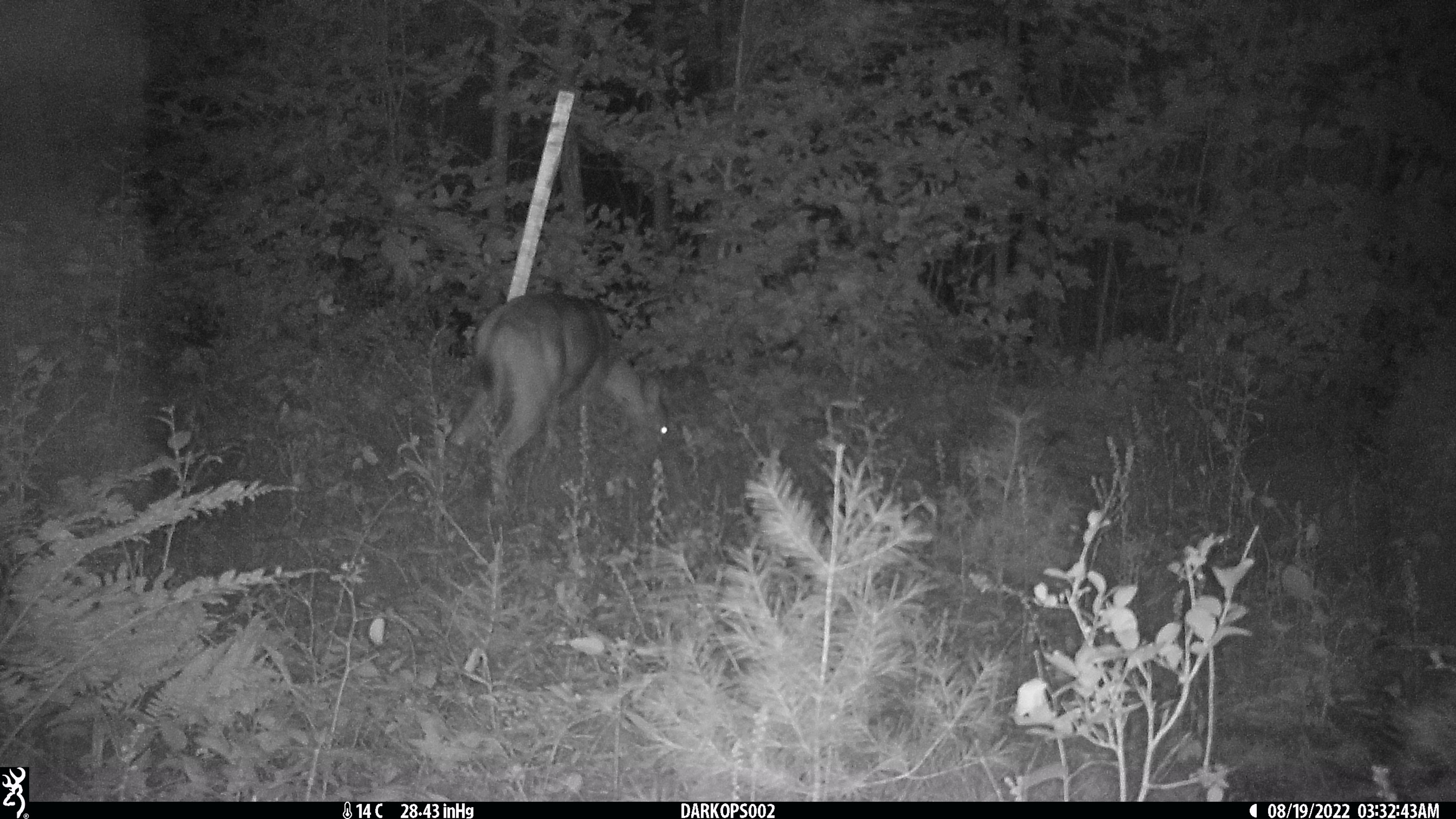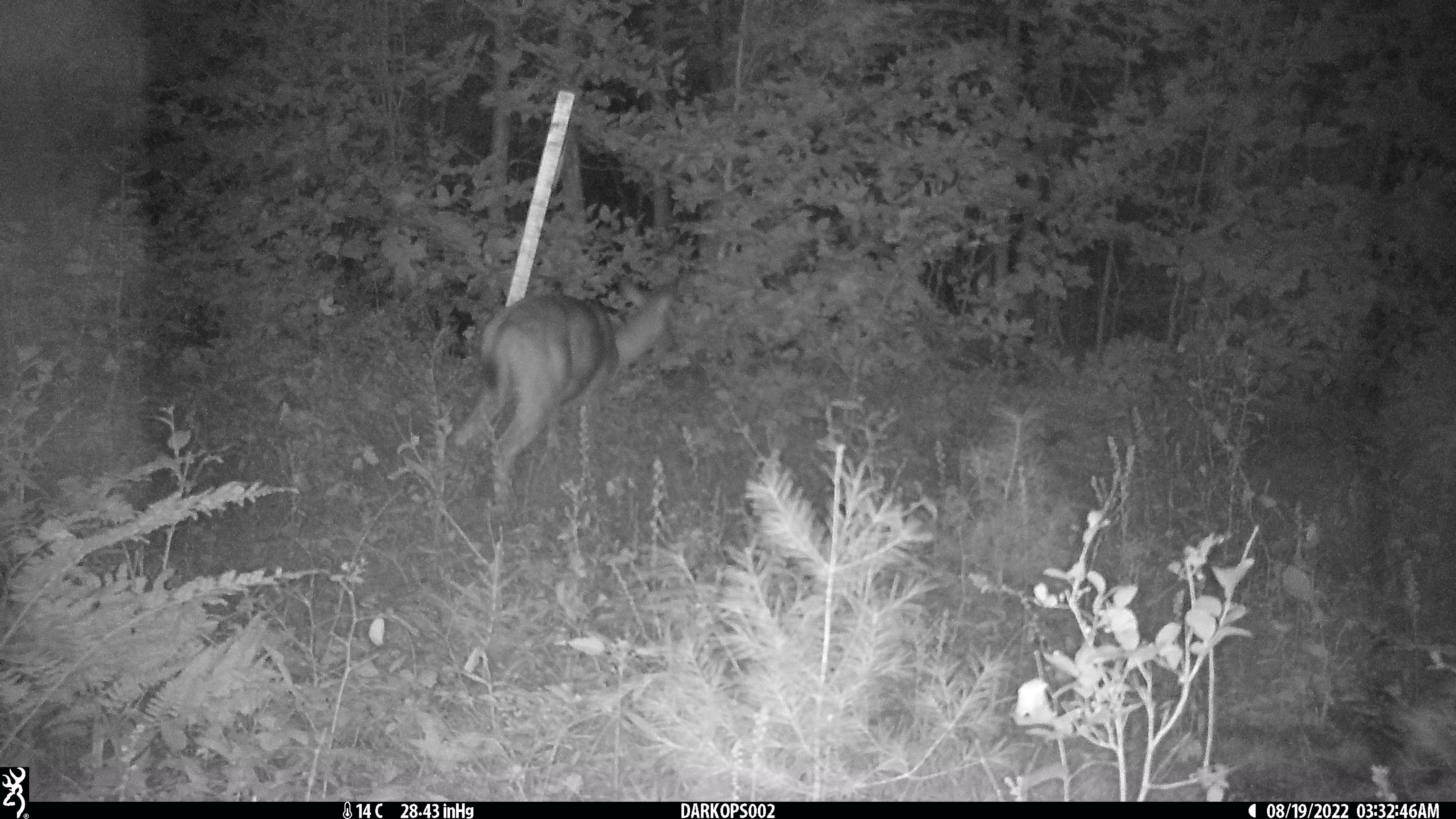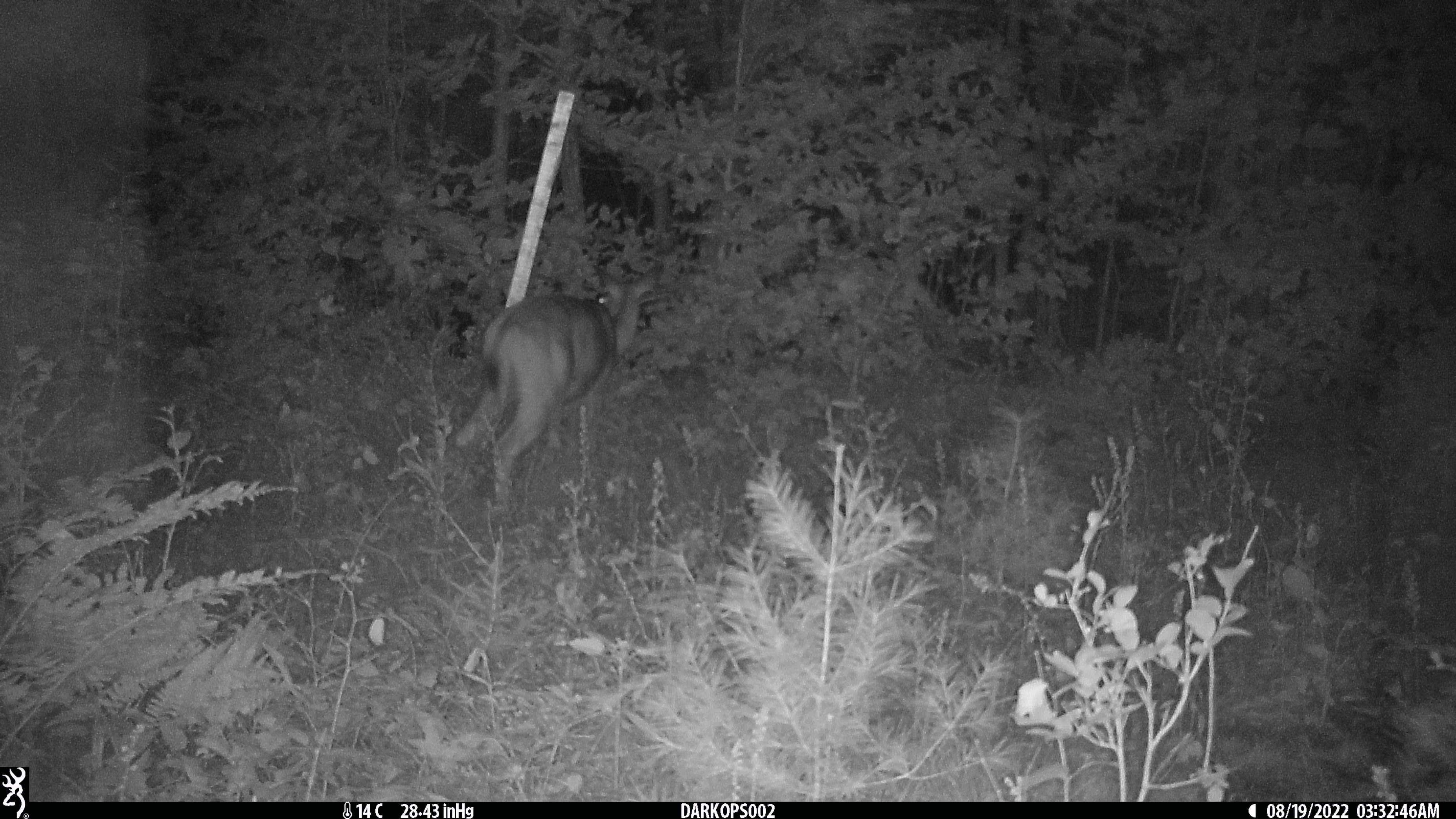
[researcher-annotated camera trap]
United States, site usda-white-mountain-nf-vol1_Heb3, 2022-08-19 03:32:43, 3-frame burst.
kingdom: Animalia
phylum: Chordata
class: Mammalia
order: Artiodactyla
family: Cervidae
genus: Odocoileus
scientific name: Odocoileus virginianus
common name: white-tailed deer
White-tailed deer (Odocoileus virginianus).